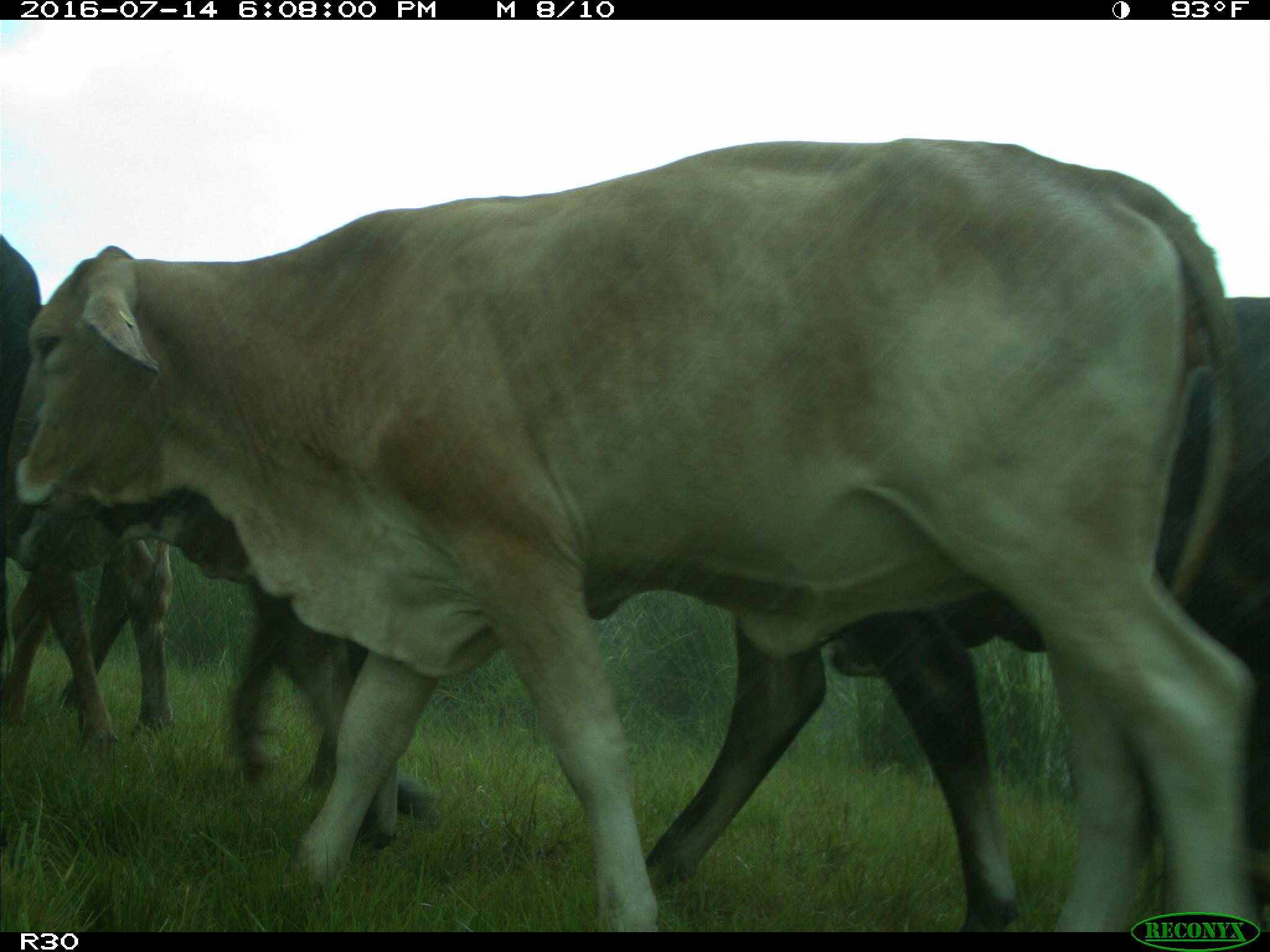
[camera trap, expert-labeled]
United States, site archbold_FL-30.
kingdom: Animalia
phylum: Chordata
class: Mammalia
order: Artiodactyla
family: Bovidae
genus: Bos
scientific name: Bos taurus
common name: domestic cow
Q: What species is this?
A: Bos taurus (domestic cow).